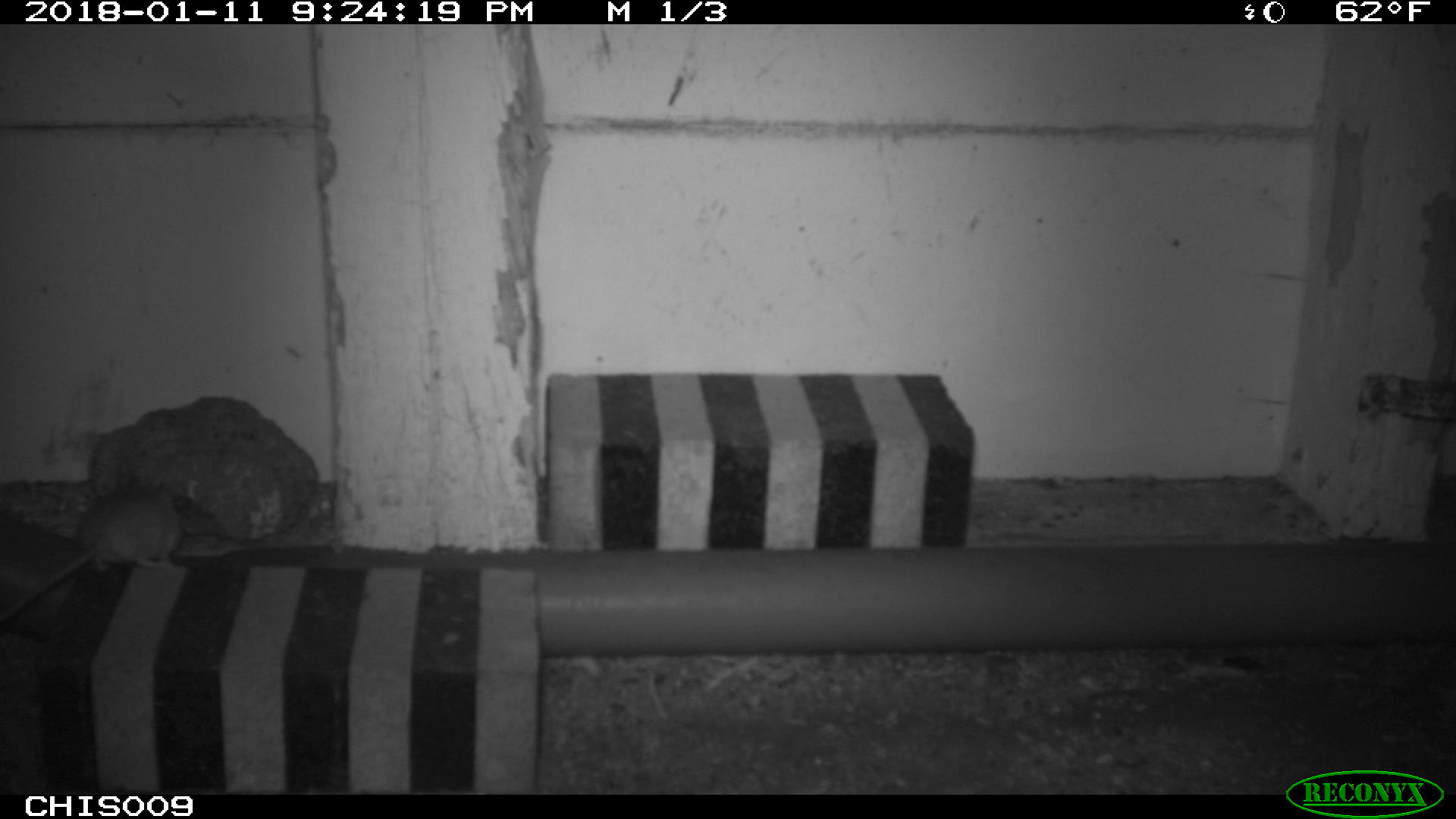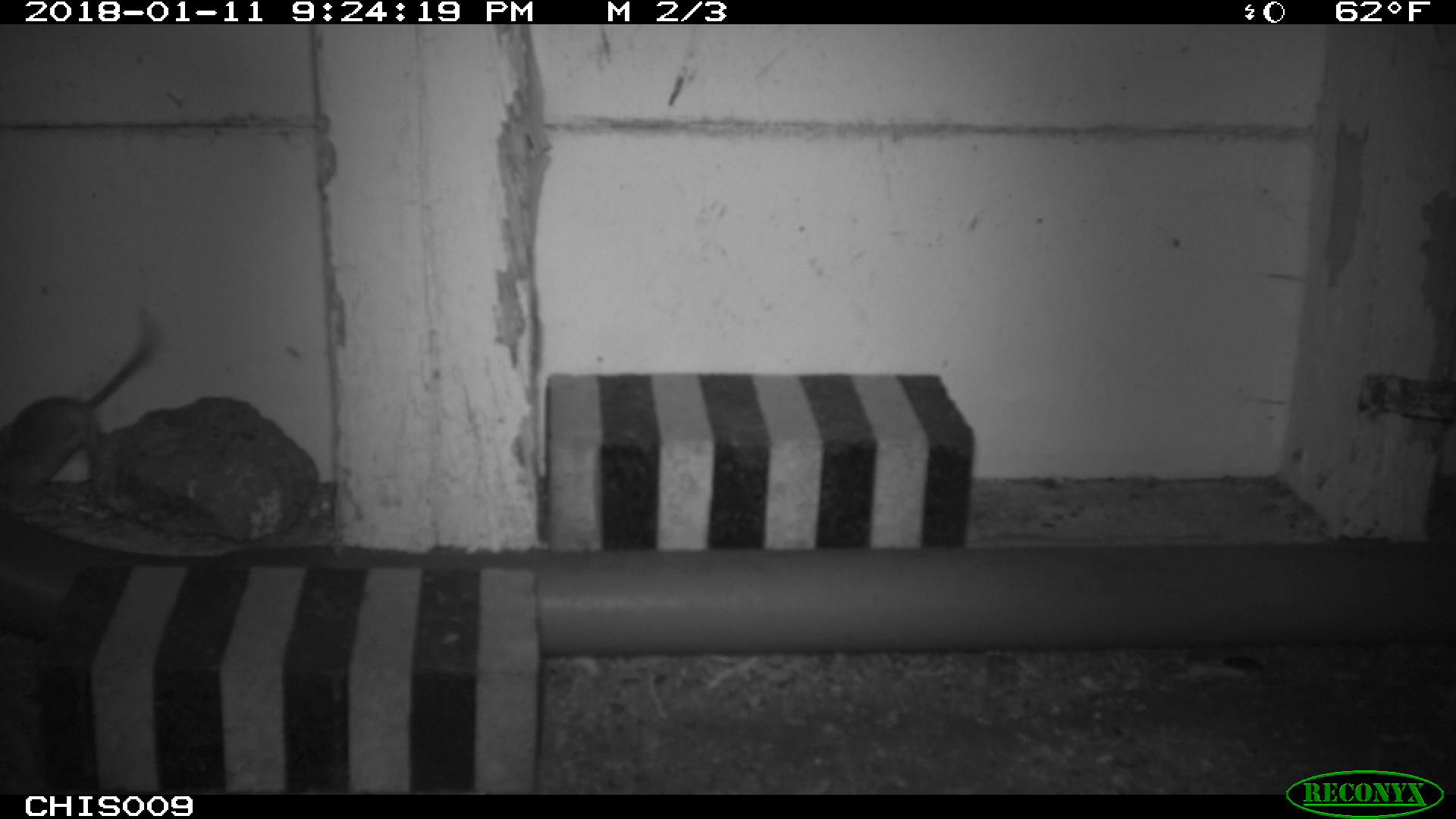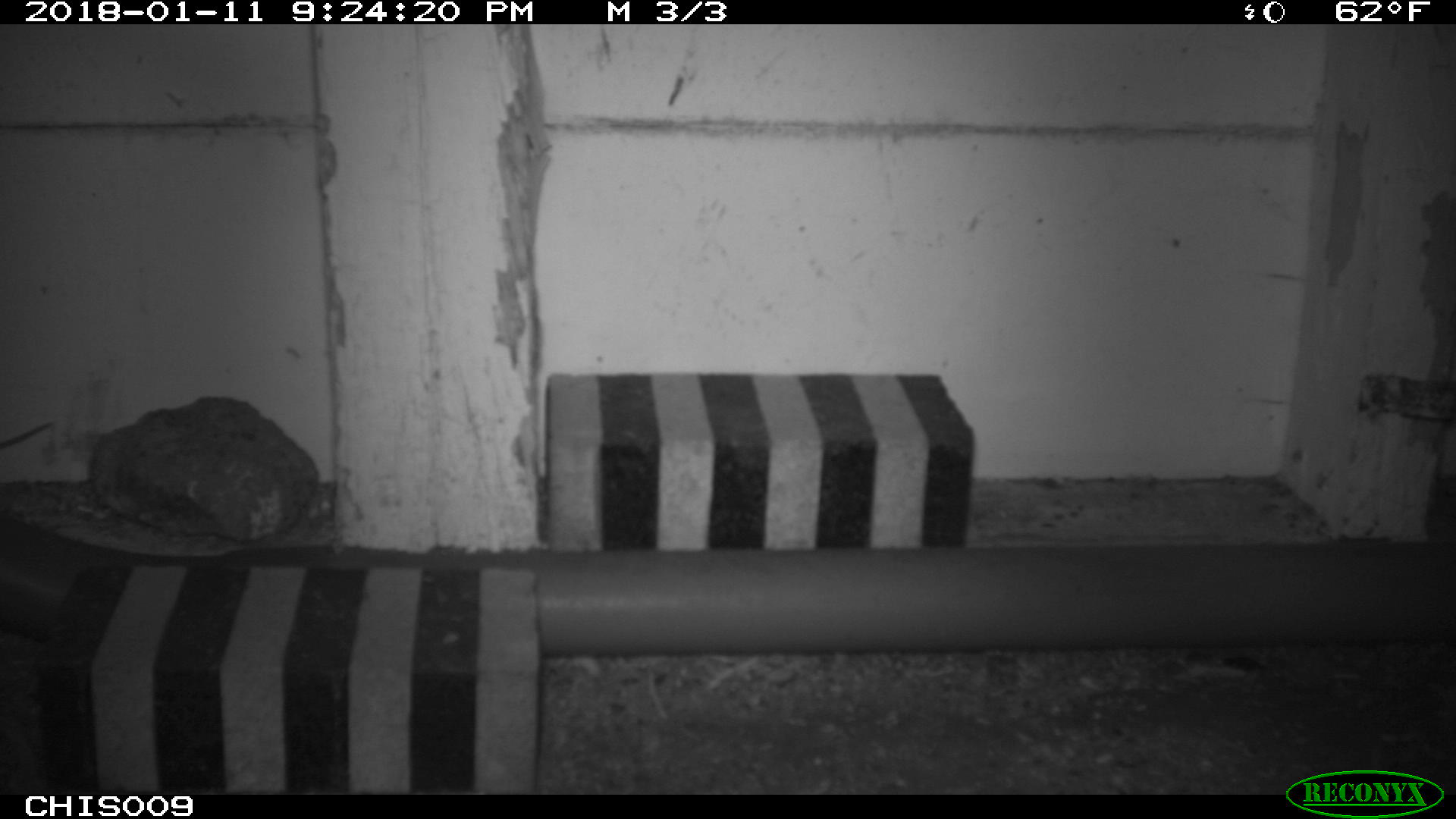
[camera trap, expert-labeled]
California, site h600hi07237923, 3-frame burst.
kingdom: Animalia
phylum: Chordata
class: Mammalia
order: Rodentia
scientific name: Rodentia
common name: rodent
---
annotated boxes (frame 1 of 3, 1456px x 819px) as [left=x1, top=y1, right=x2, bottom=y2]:
rodent: [left=0, top=484, right=181, bottom=623]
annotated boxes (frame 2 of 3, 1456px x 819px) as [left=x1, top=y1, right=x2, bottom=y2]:
rodent: [left=0, top=306, right=164, bottom=505]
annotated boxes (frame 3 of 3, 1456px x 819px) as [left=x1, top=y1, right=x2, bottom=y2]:
rodent: [left=0, top=422, right=52, bottom=448]